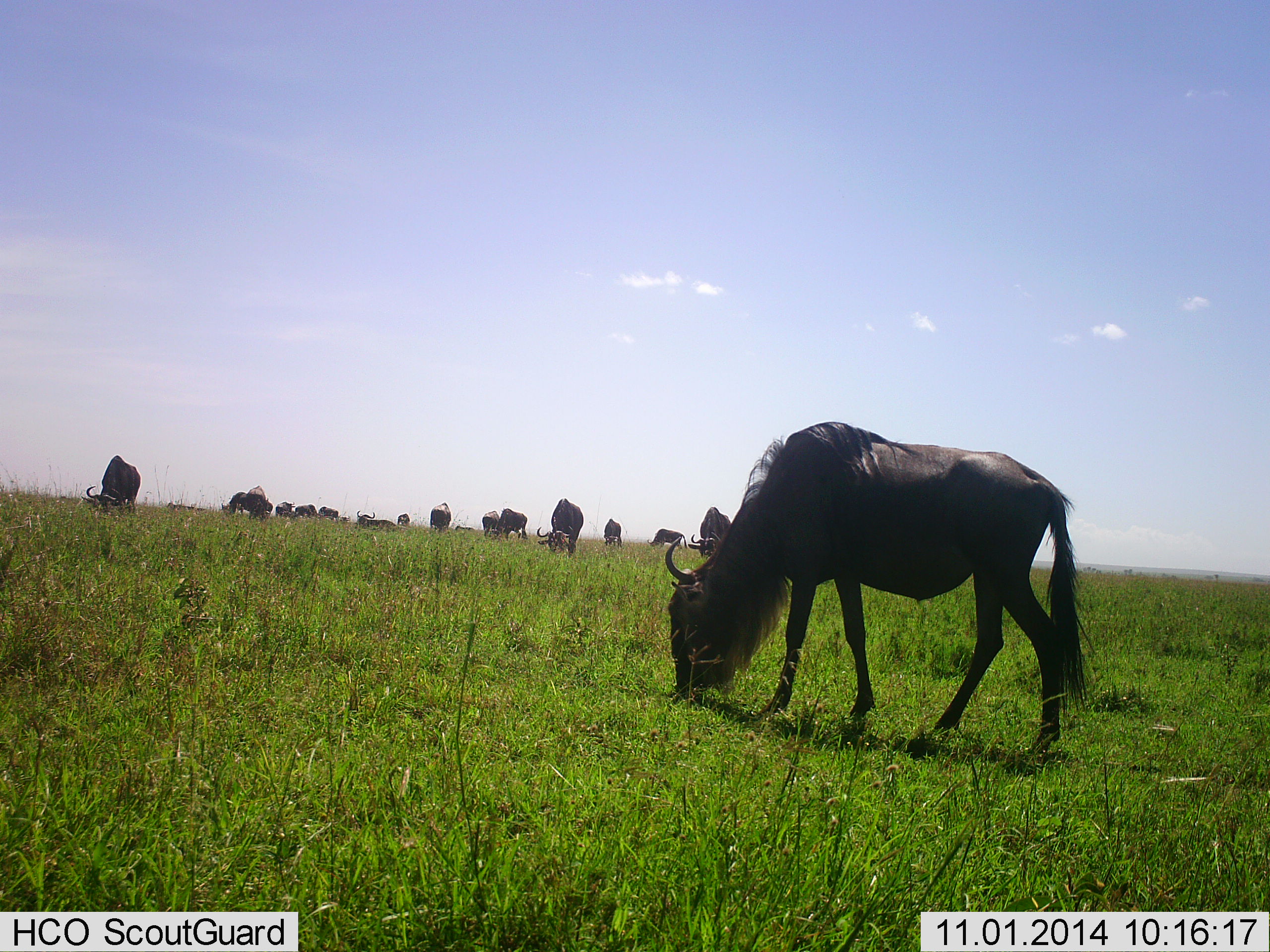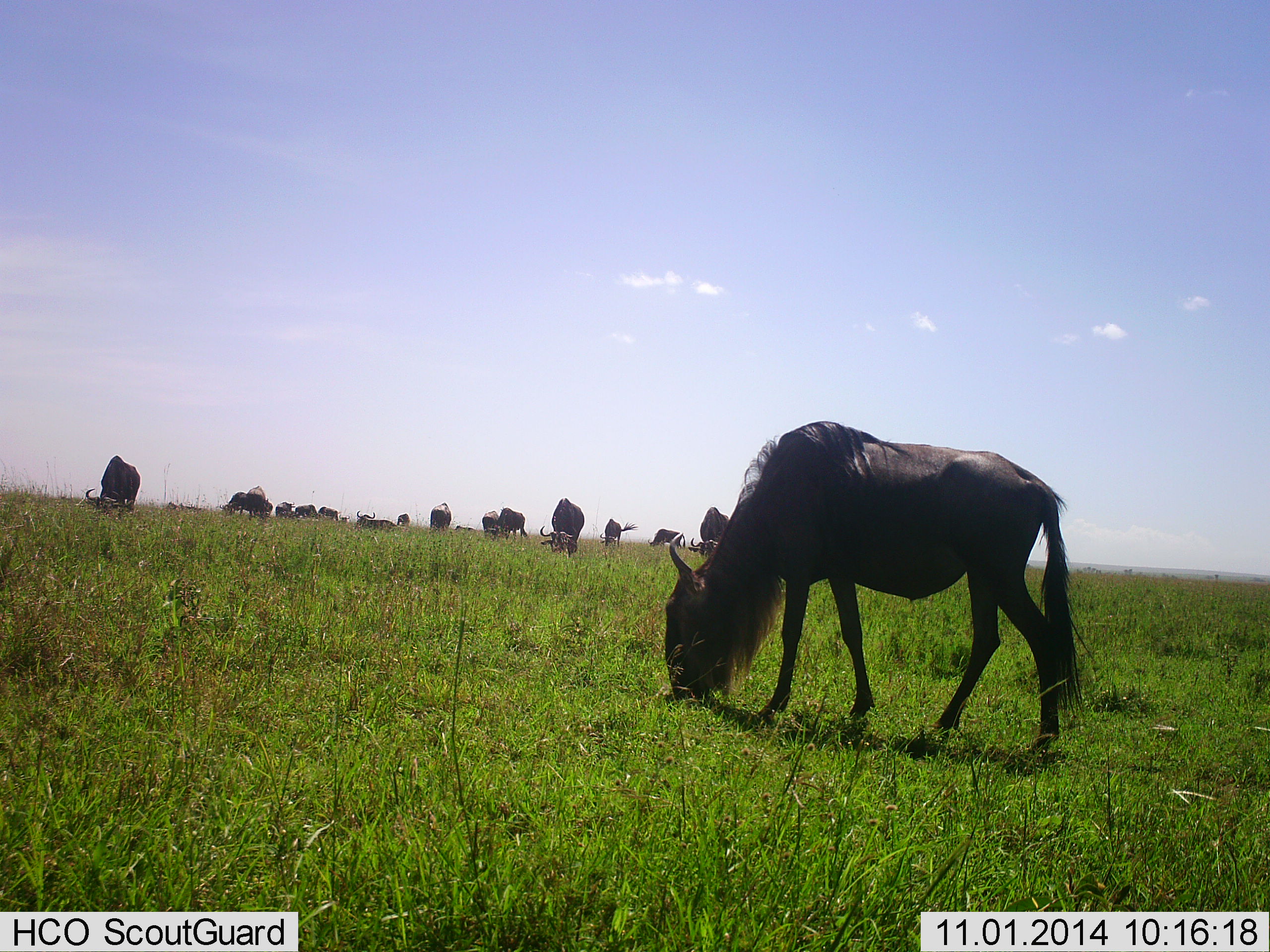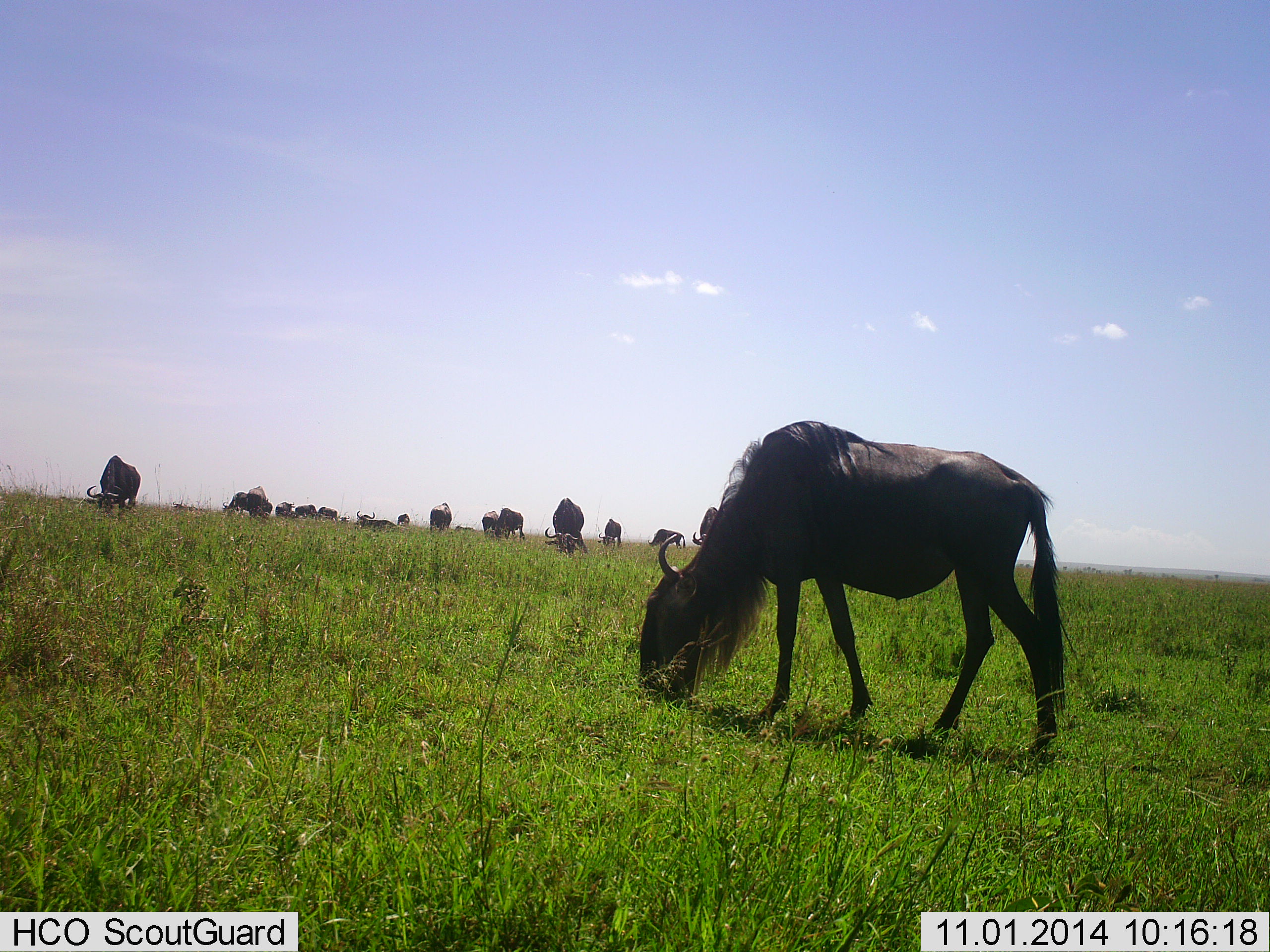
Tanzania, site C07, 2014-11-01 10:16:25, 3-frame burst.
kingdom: Animalia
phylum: Chordata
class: Mammalia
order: Artiodactyla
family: Bovidae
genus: Connochaetes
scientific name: Connochaetes taurinus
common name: blue wildebeest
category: wildebeest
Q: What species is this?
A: Wildebeest (blue wildebeest) (Connochaetes taurinus).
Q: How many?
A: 11-50.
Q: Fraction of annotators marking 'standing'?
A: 40%.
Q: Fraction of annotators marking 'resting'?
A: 20%.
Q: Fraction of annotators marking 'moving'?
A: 0%.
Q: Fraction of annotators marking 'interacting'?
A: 0%.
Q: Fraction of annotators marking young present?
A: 0%.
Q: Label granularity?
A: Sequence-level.